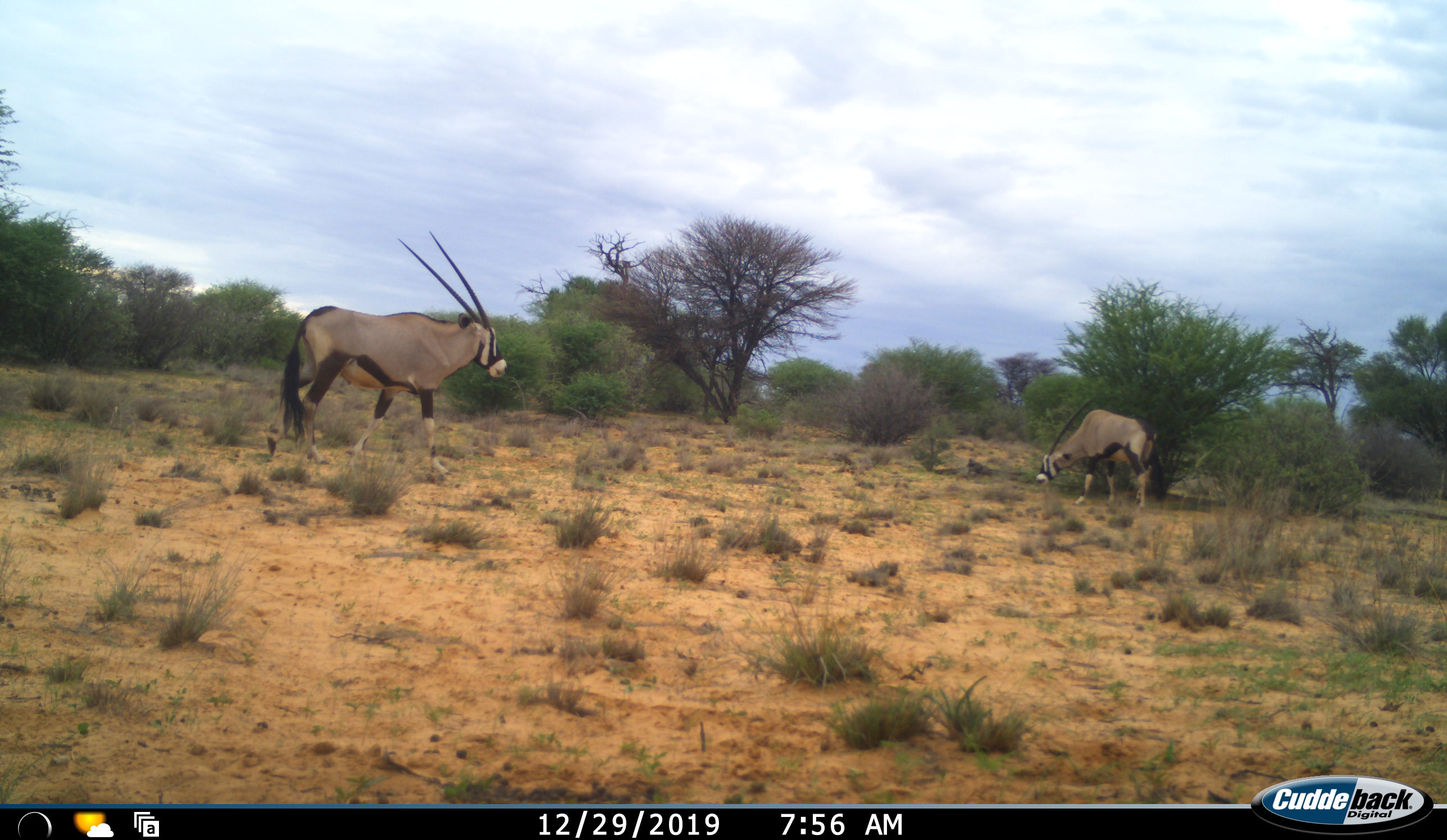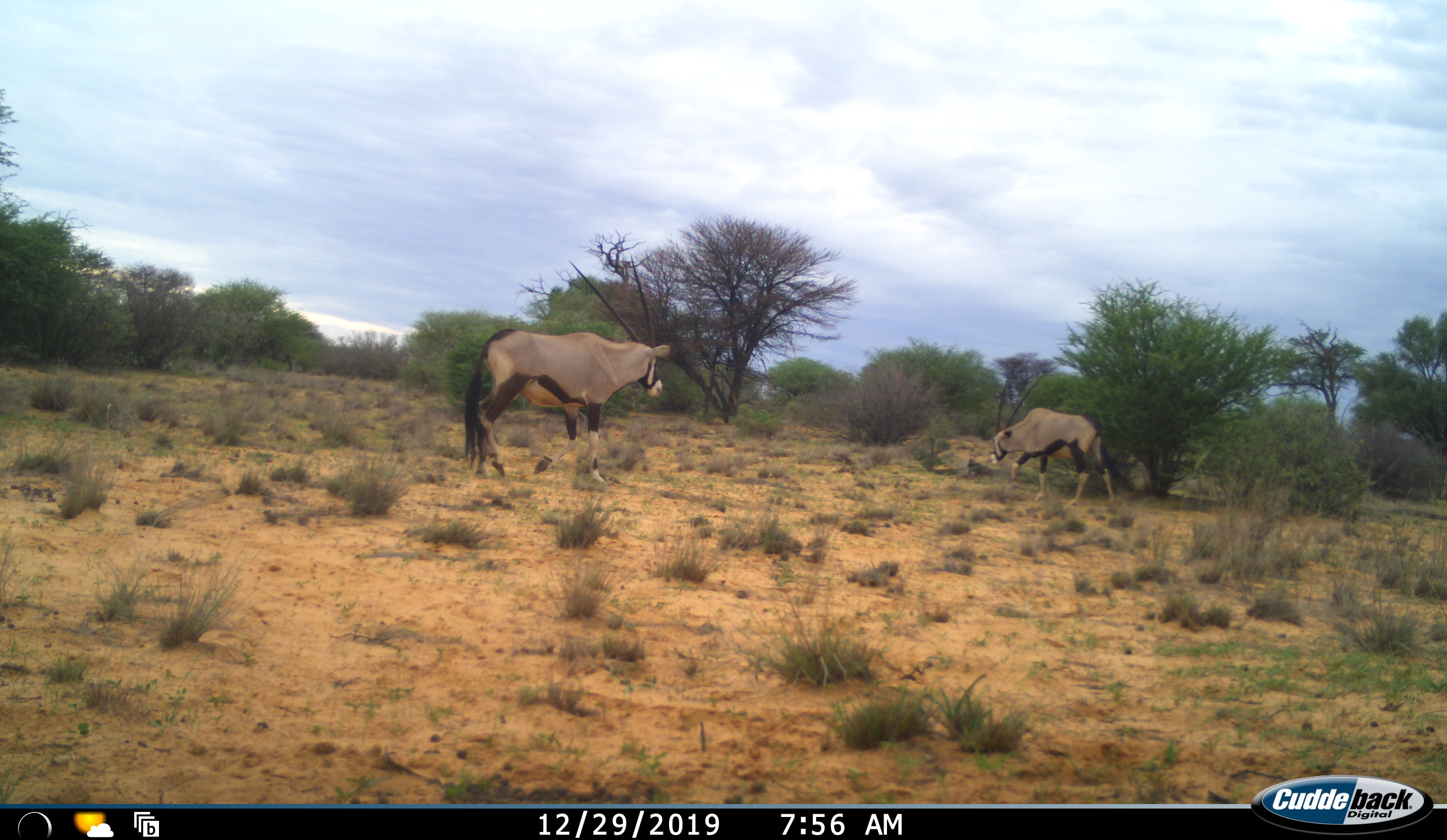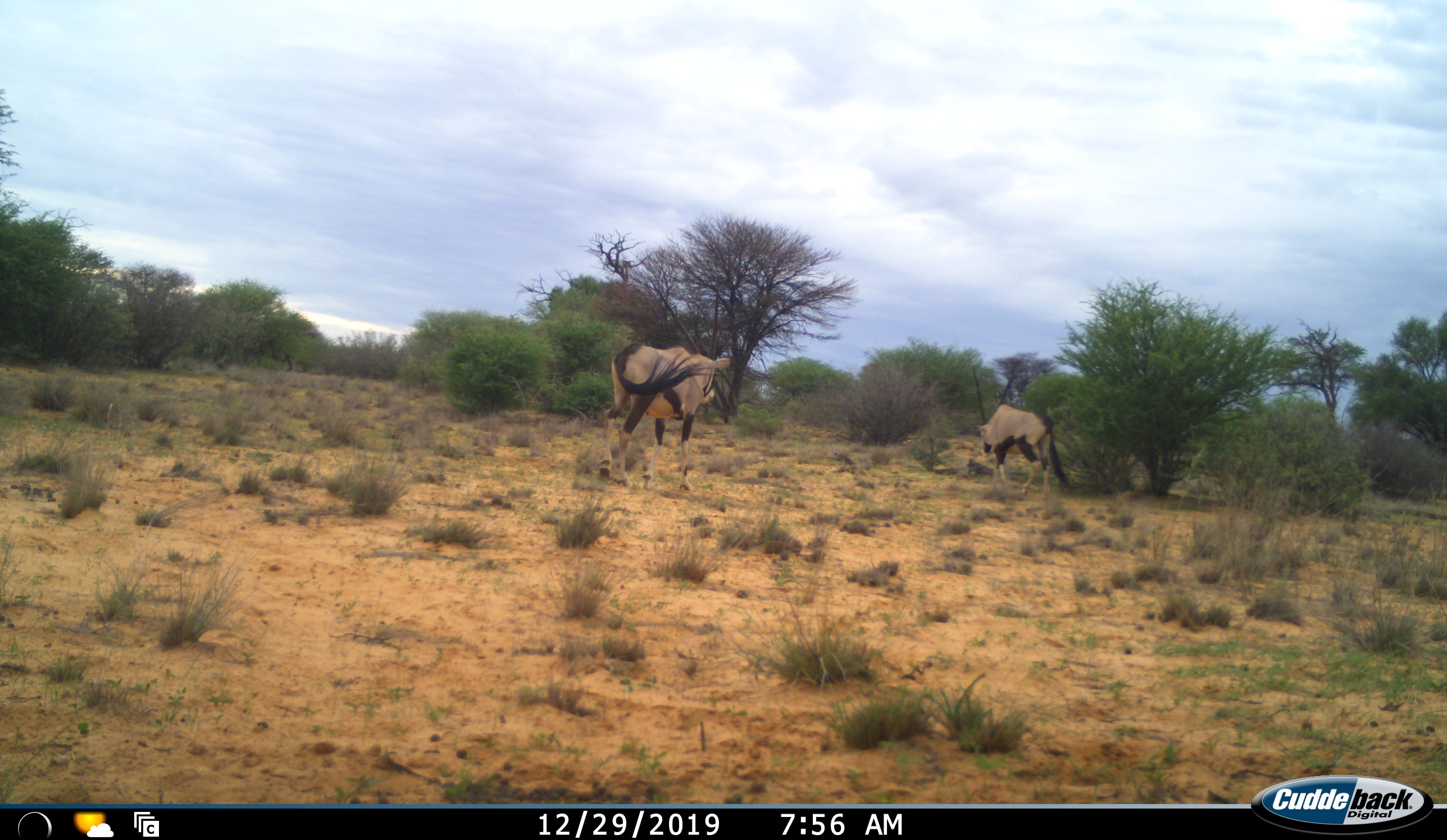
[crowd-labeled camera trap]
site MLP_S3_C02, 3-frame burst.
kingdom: Animalia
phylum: Chordata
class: Mammalia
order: Artiodactyla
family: Bovidae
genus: Oryx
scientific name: Oryx gazella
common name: gemsbok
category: oryx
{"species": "oryx (gemsbok) (Oryx gazella)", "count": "2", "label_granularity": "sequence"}